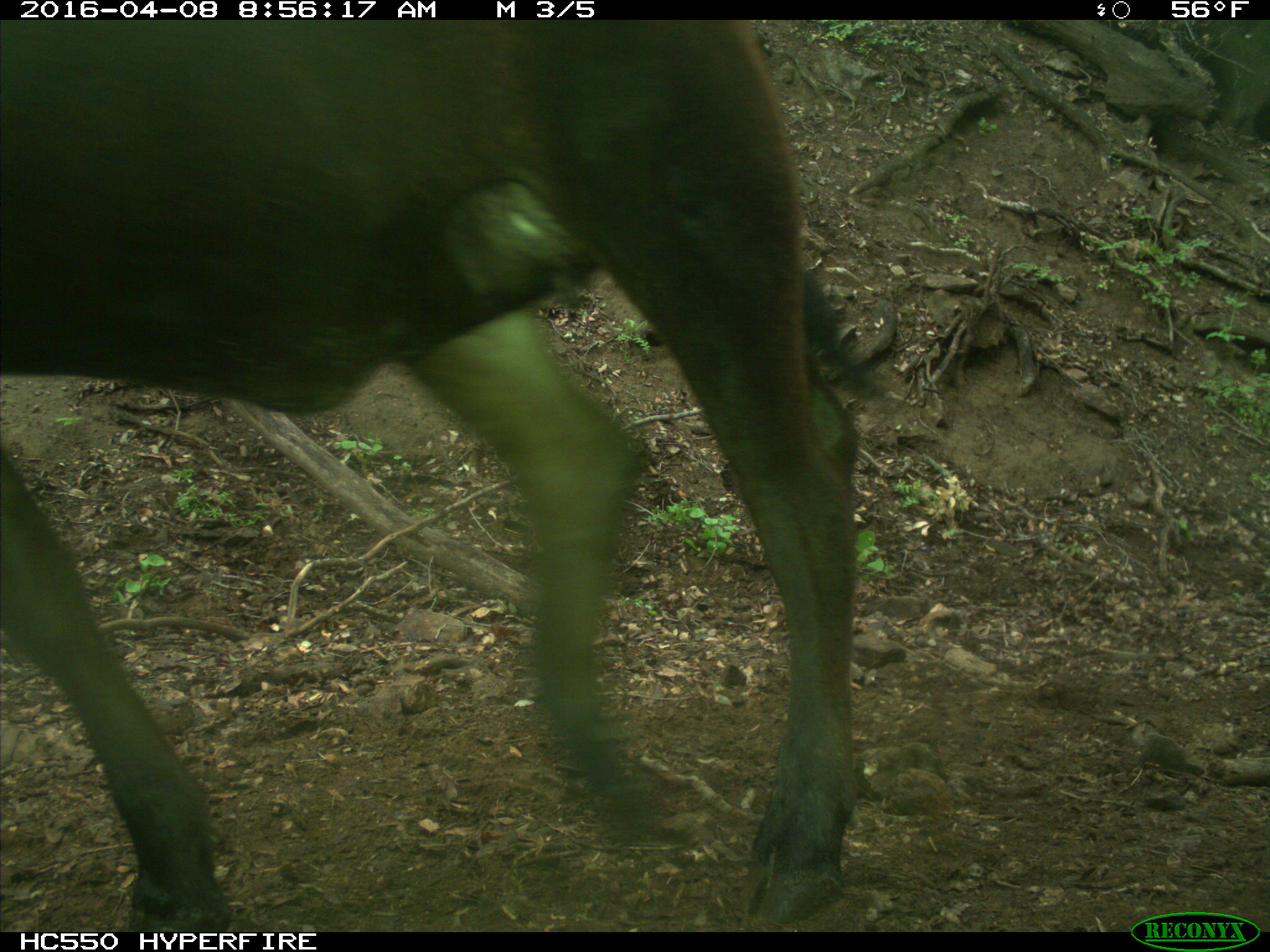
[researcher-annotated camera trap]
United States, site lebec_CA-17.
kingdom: Animalia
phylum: Chordata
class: Mammalia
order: Artiodactyla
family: Bovidae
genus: Bos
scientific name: Bos taurus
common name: domestic cow